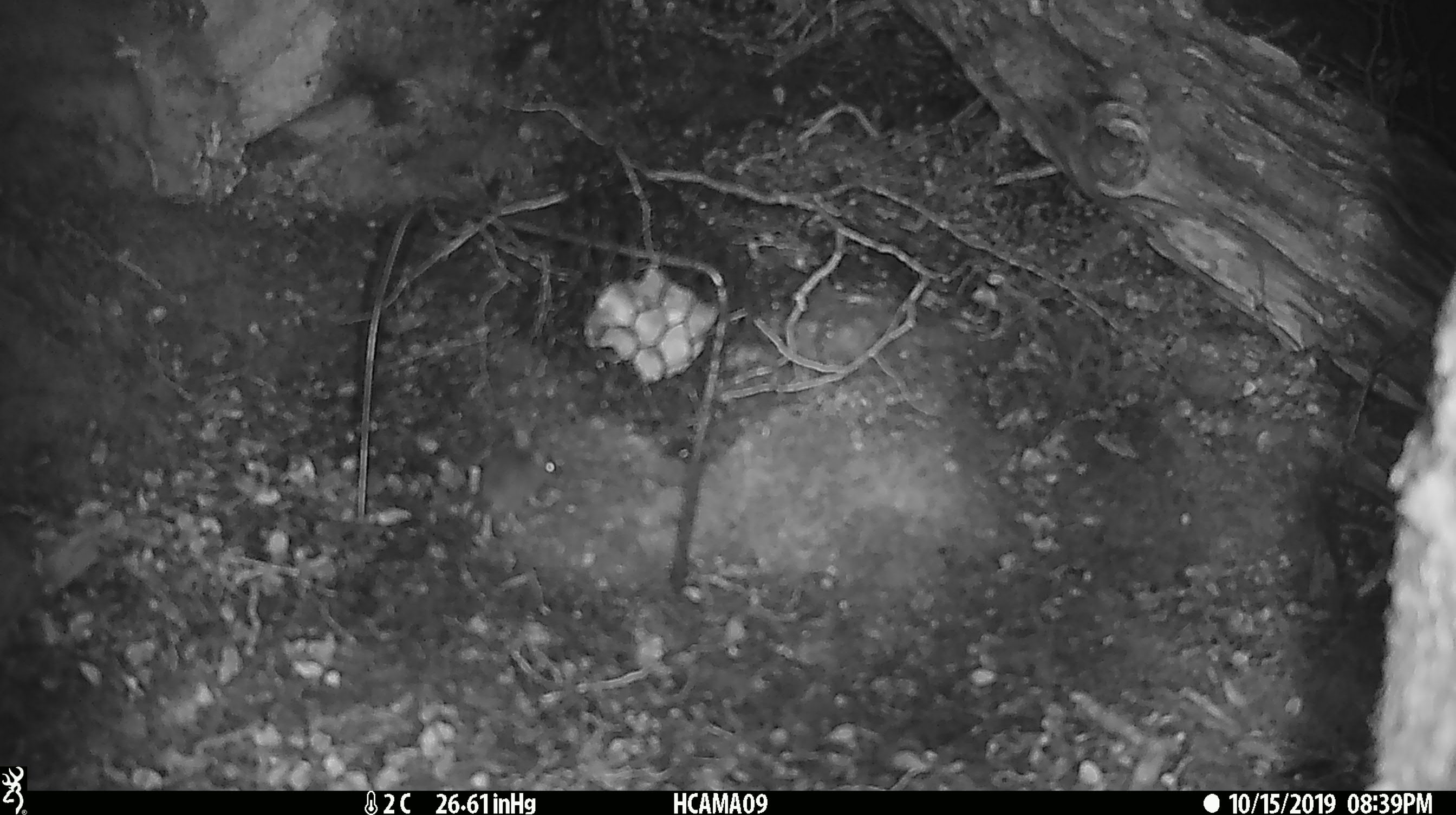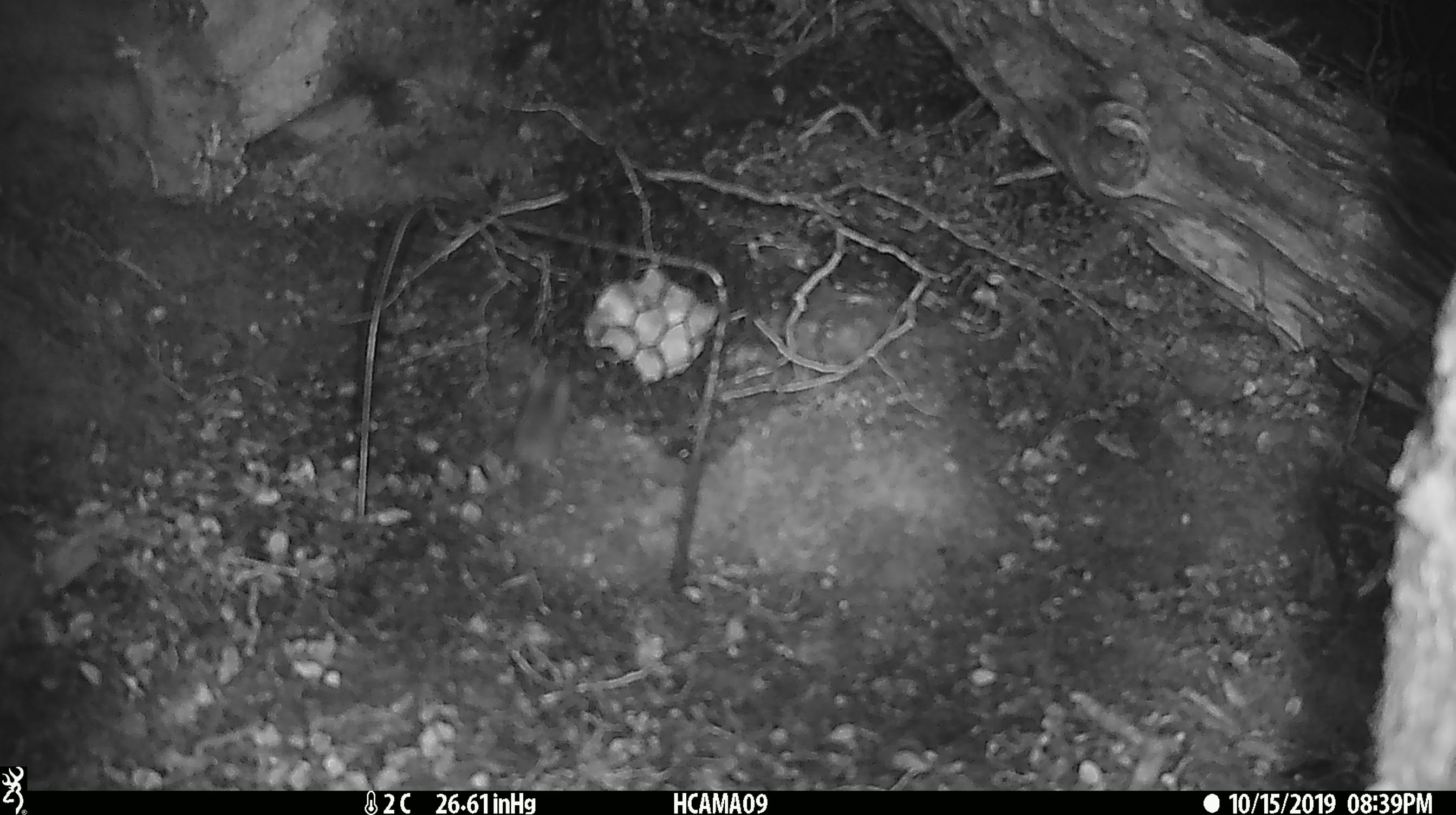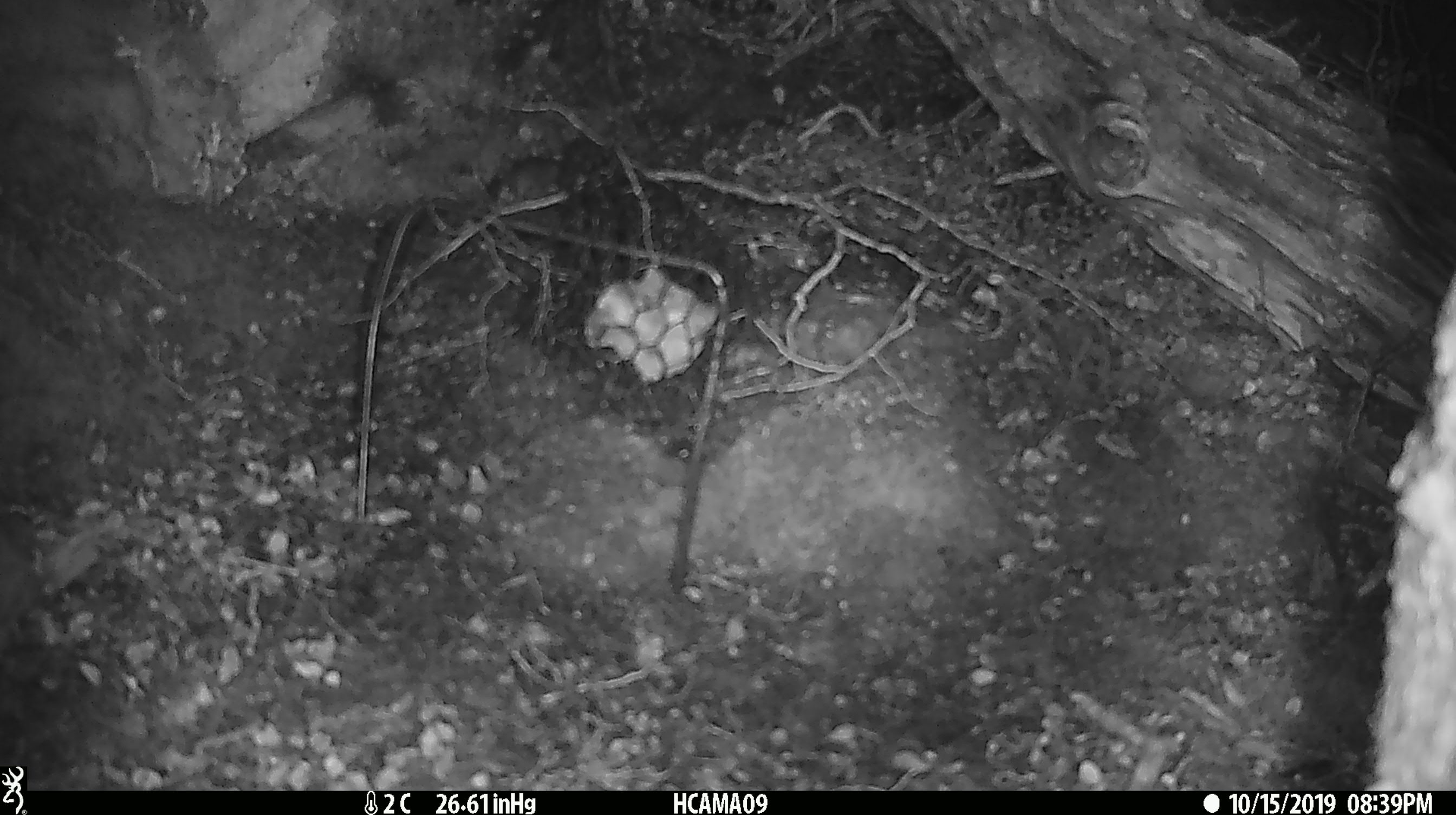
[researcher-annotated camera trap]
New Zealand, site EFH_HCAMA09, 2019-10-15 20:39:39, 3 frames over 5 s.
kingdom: Animalia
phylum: Chordata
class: Mammalia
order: Rodentia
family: Muridae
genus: Mus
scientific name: Mus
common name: mouse